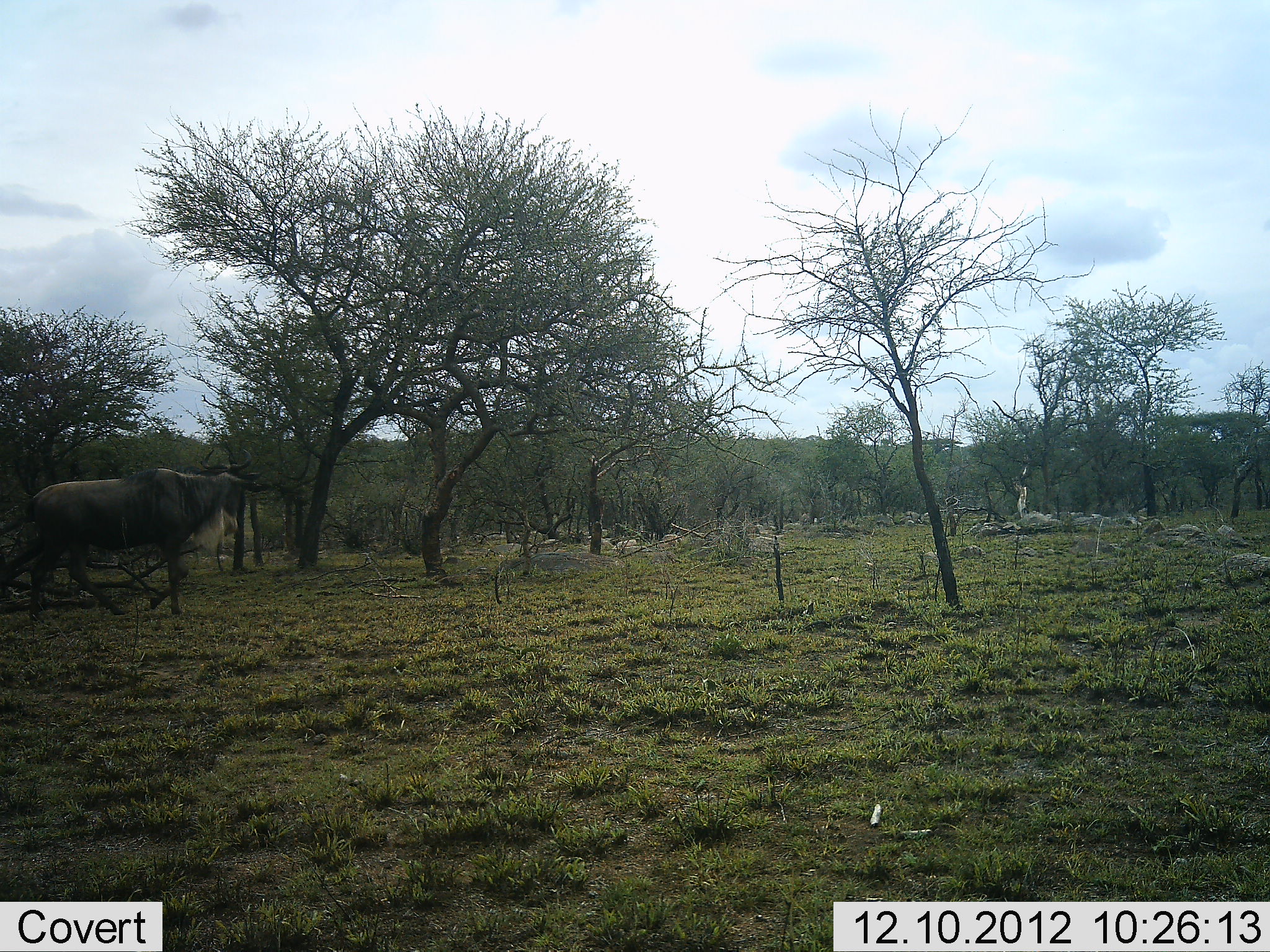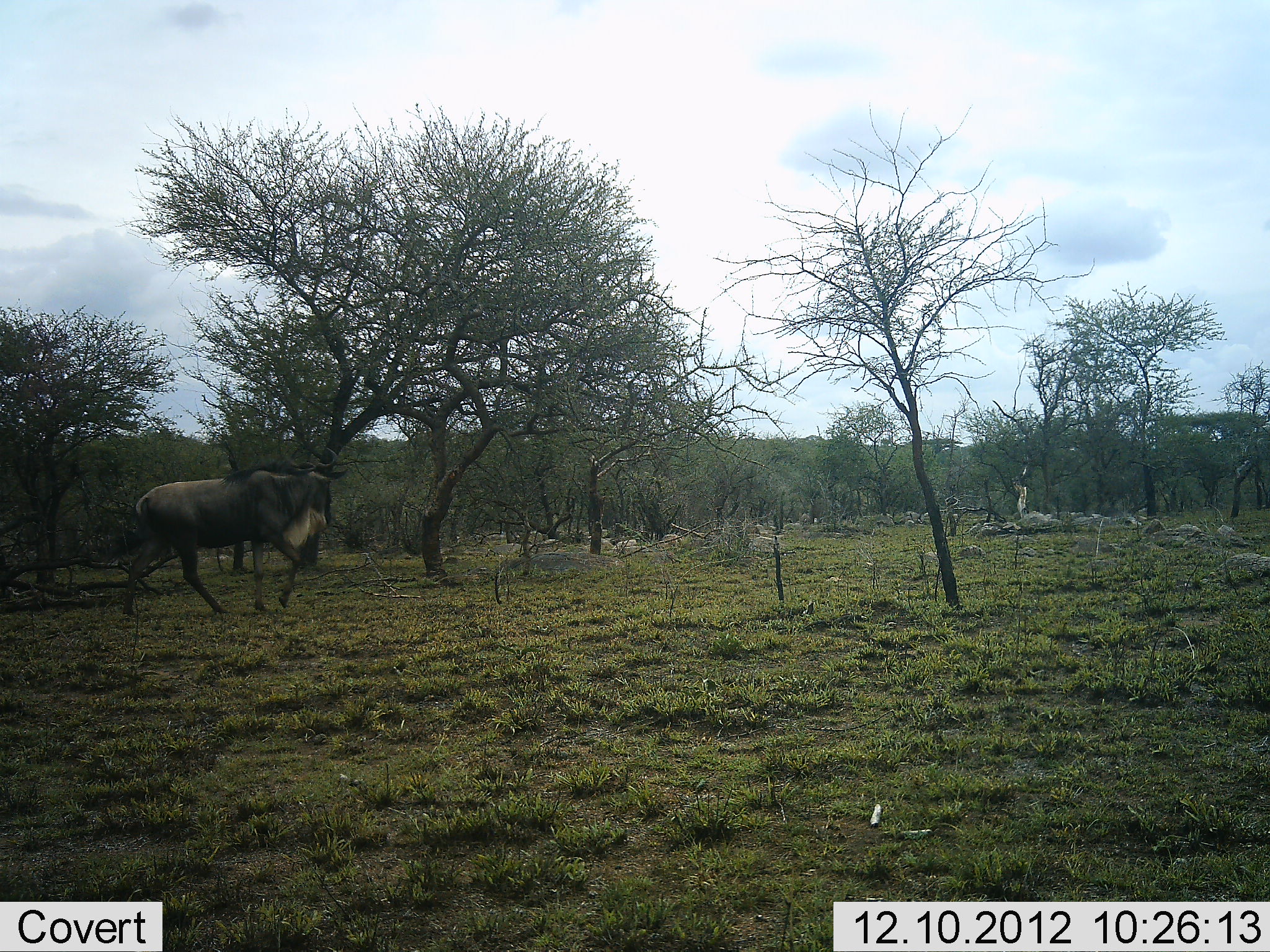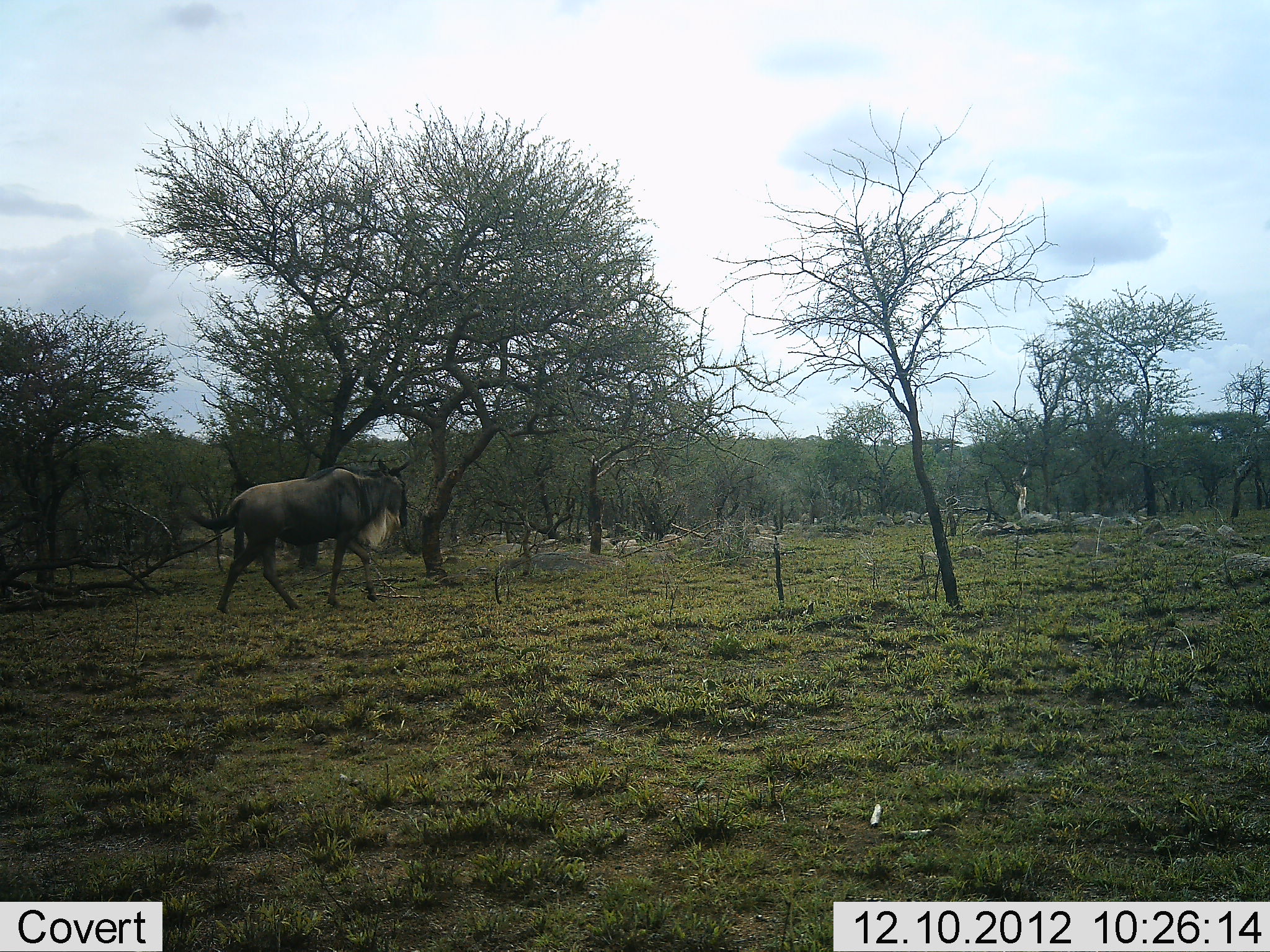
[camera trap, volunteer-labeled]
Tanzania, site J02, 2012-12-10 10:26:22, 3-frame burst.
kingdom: Animalia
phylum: Chordata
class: Mammalia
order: Artiodactyla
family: Bovidae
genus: Connochaetes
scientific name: Connochaetes taurinus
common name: blue wildebeest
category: wildebeest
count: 1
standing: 0%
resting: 0%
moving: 100%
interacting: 0%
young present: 0%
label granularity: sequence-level